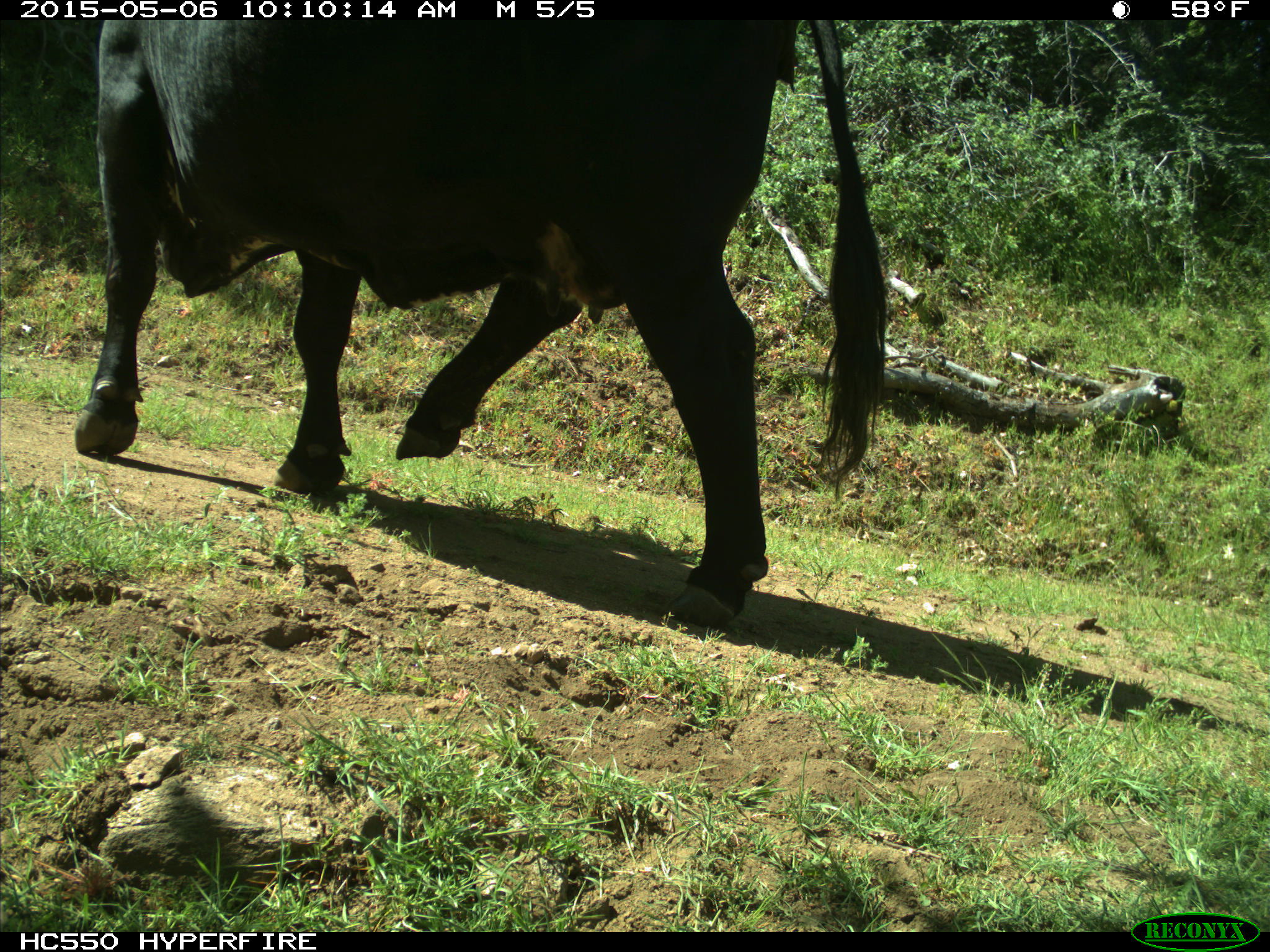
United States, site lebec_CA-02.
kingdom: Animalia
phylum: Chordata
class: Mammalia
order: Artiodactyla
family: Bovidae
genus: Bos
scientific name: Bos taurus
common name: domestic cow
Bos taurus (domestic cow).